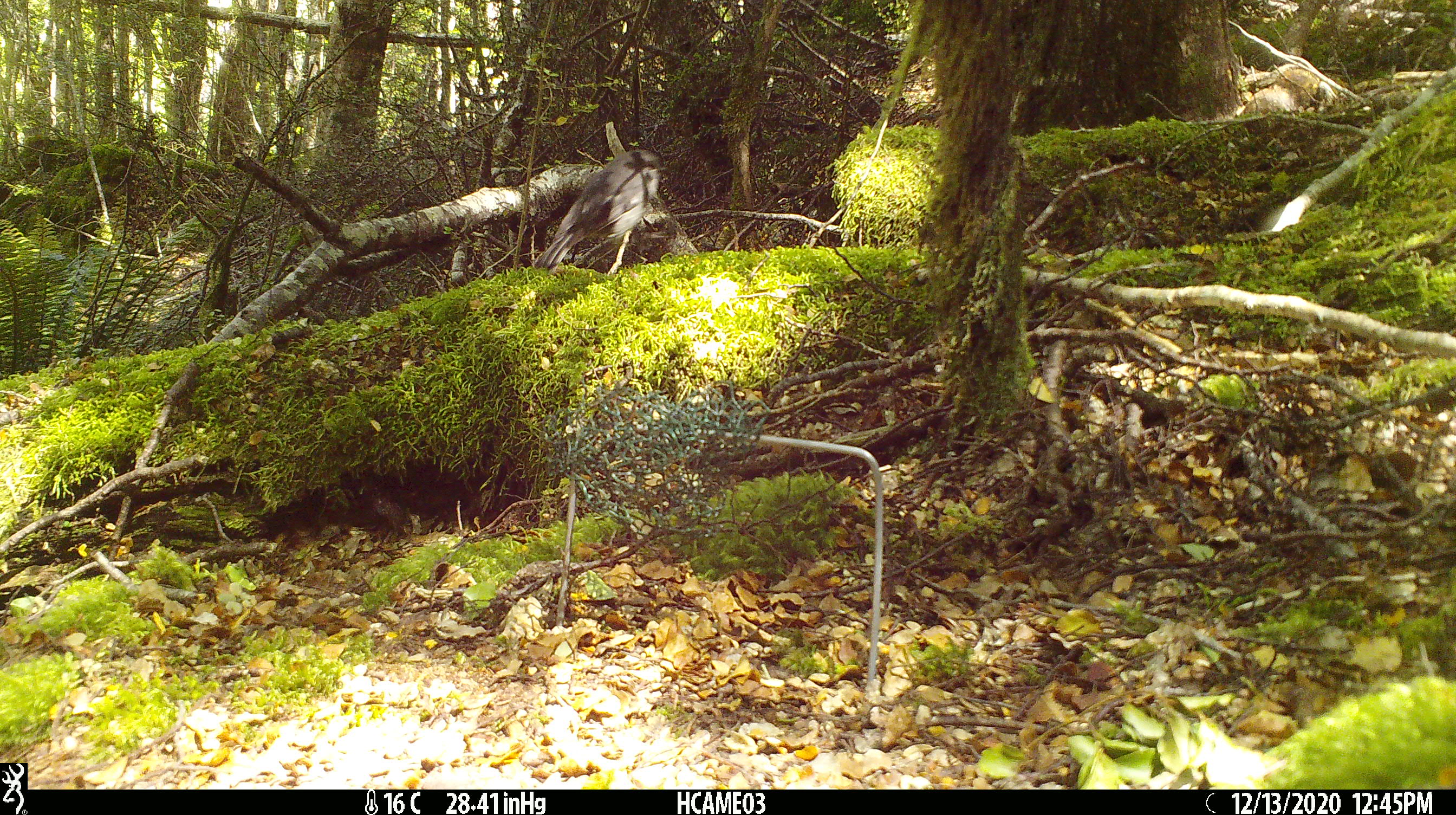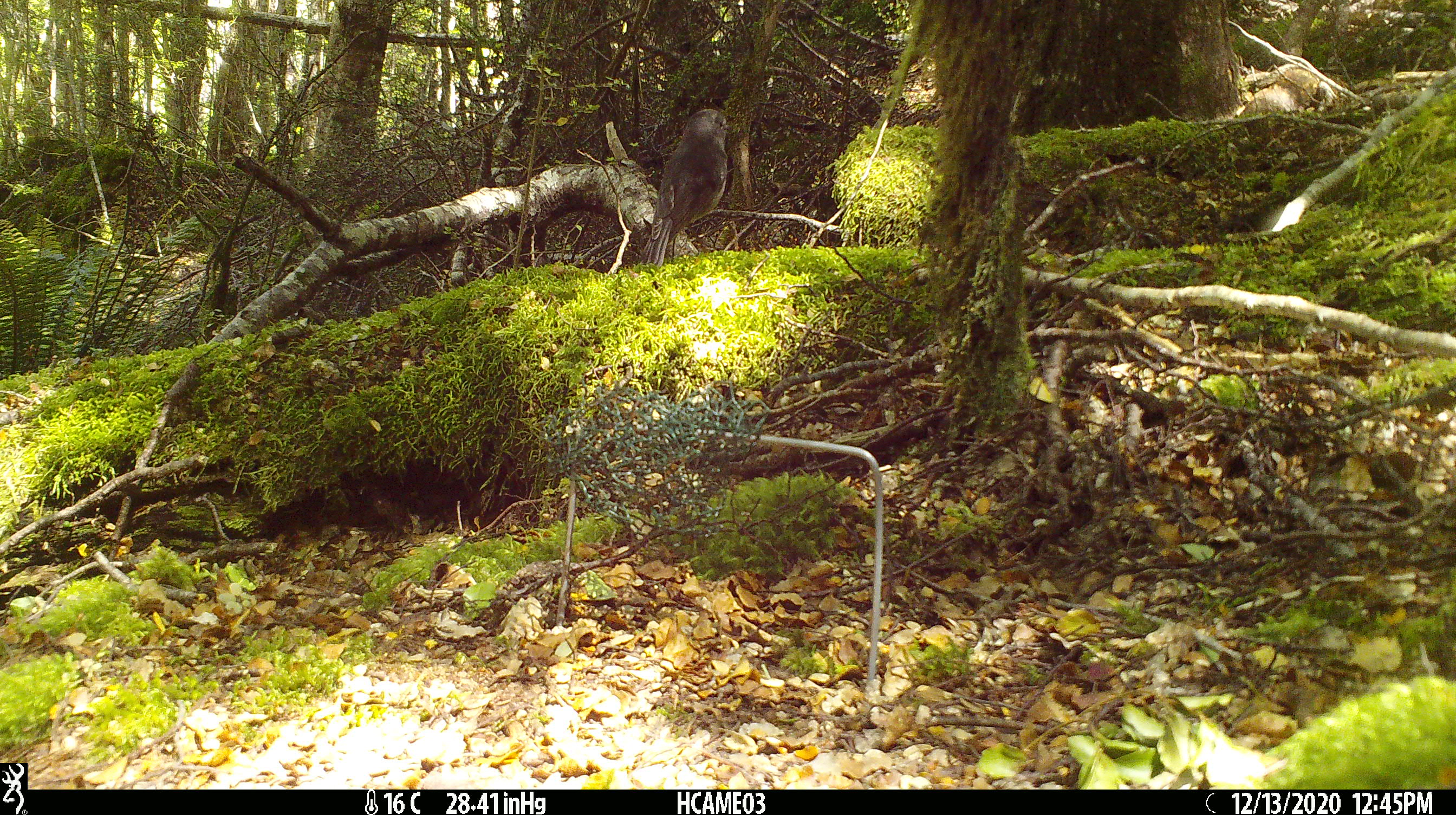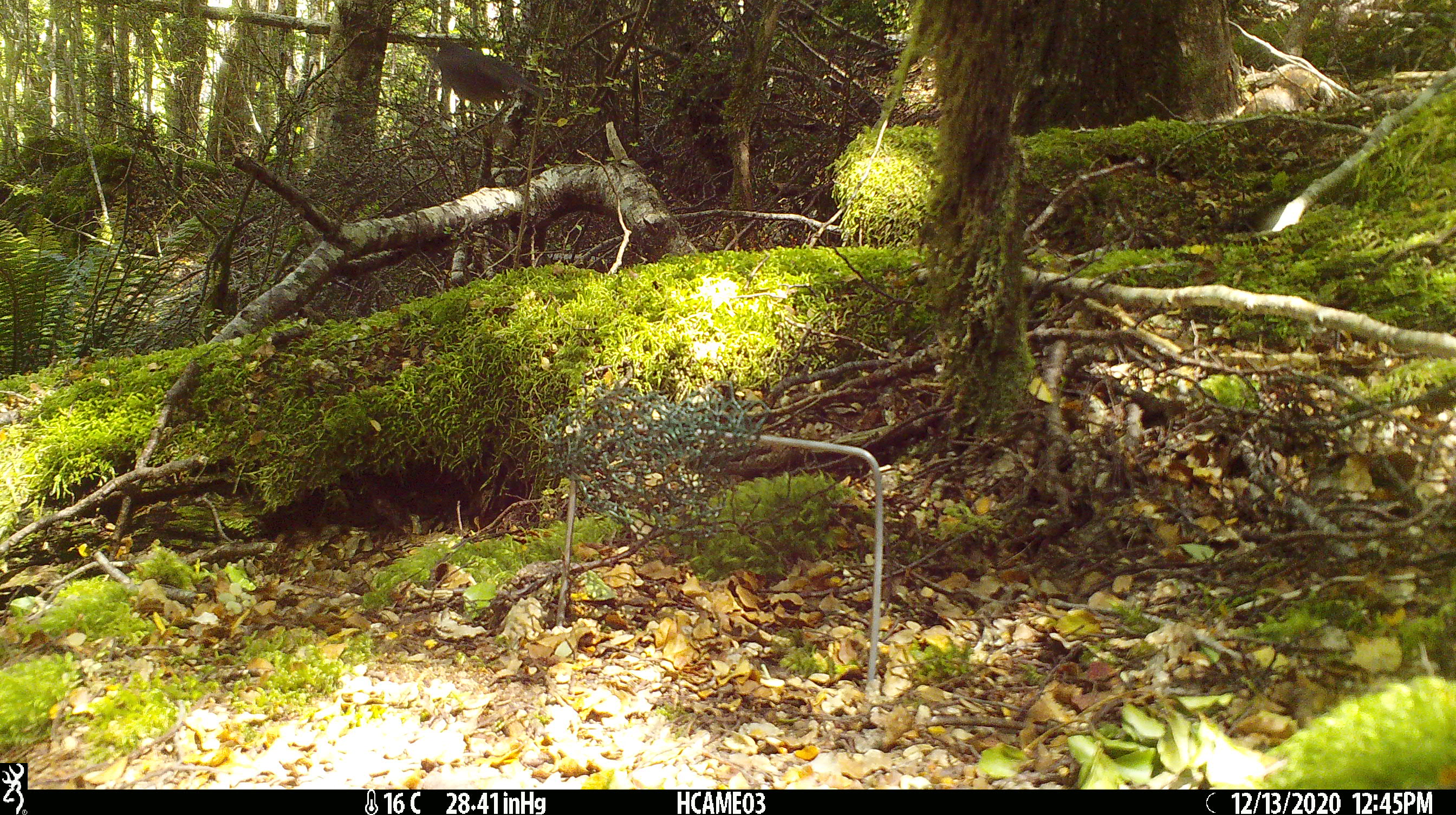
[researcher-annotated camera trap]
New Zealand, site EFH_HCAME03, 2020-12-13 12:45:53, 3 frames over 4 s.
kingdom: Animalia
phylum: Chordata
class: Aves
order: Passeriformes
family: Petroicidae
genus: Petroica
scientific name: Petroica australis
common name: new zealand robin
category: robin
Robin (new zealand robin) (Petroica australis).